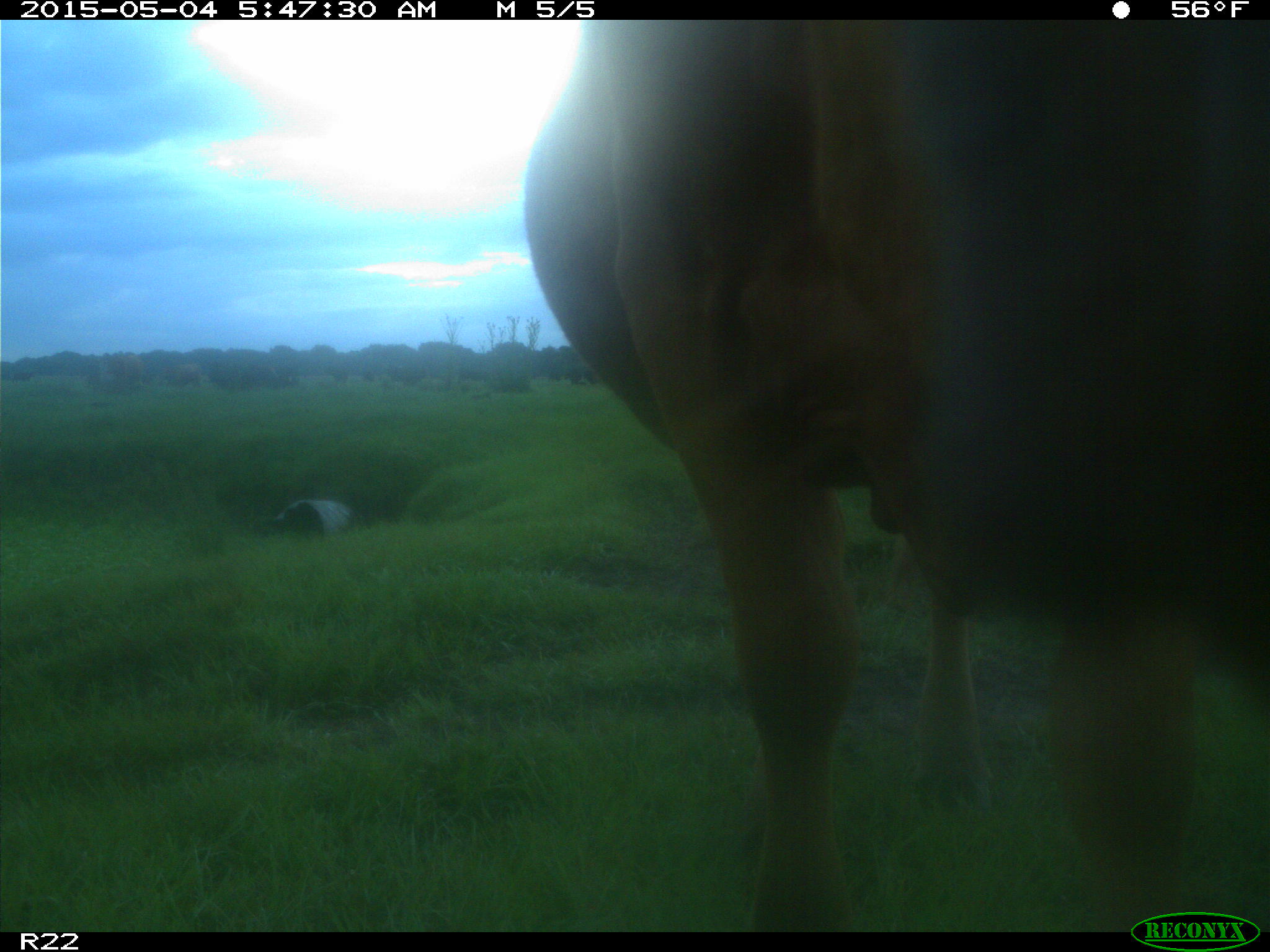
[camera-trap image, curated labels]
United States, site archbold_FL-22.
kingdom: Animalia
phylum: Chordata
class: Mammalia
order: Artiodactyla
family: Bovidae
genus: Bos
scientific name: Bos taurus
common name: domestic cow